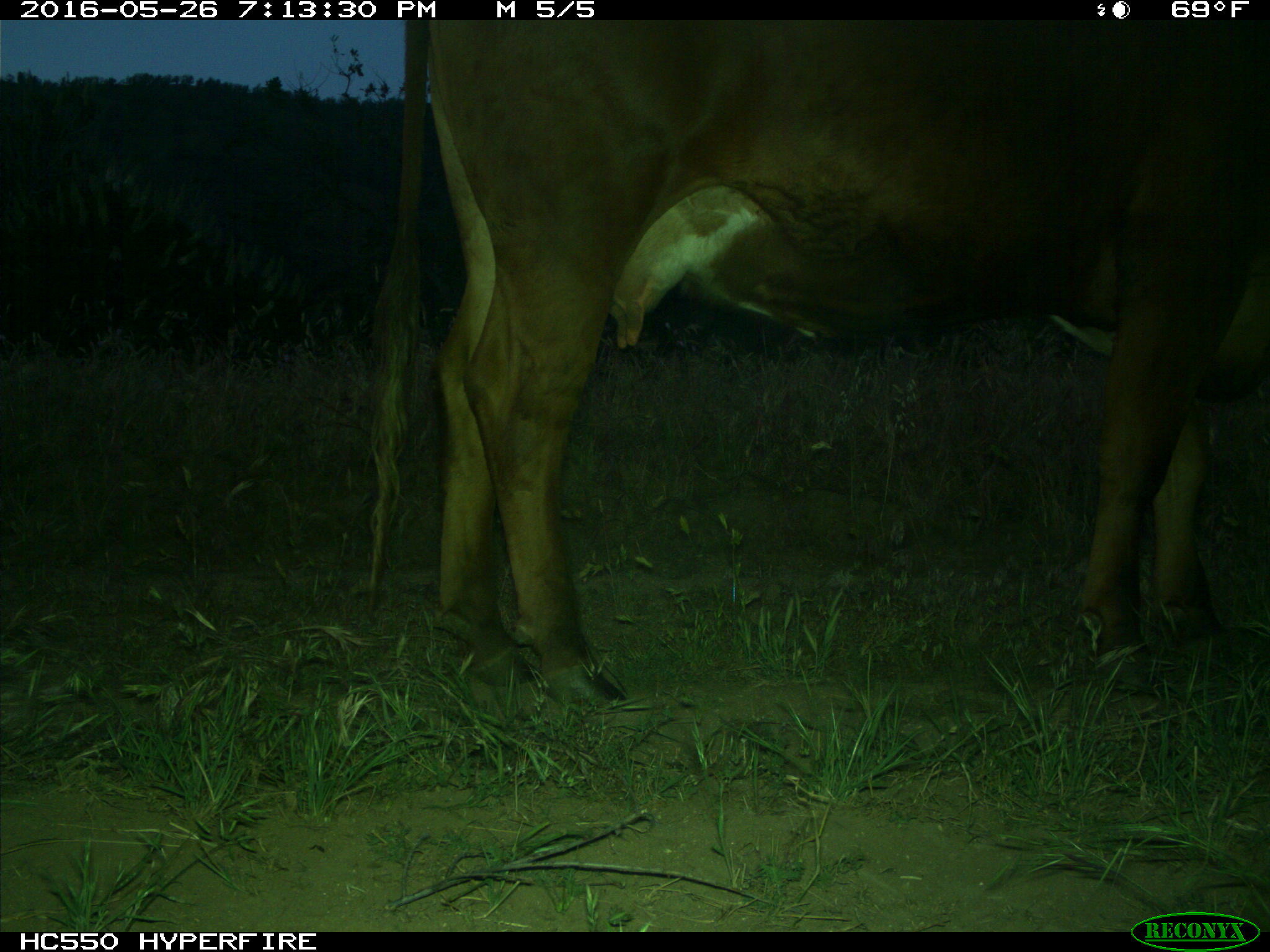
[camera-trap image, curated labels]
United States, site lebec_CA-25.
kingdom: Animalia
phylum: Chordata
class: Mammalia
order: Artiodactyla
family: Bovidae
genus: Bos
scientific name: Bos taurus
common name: domestic cow